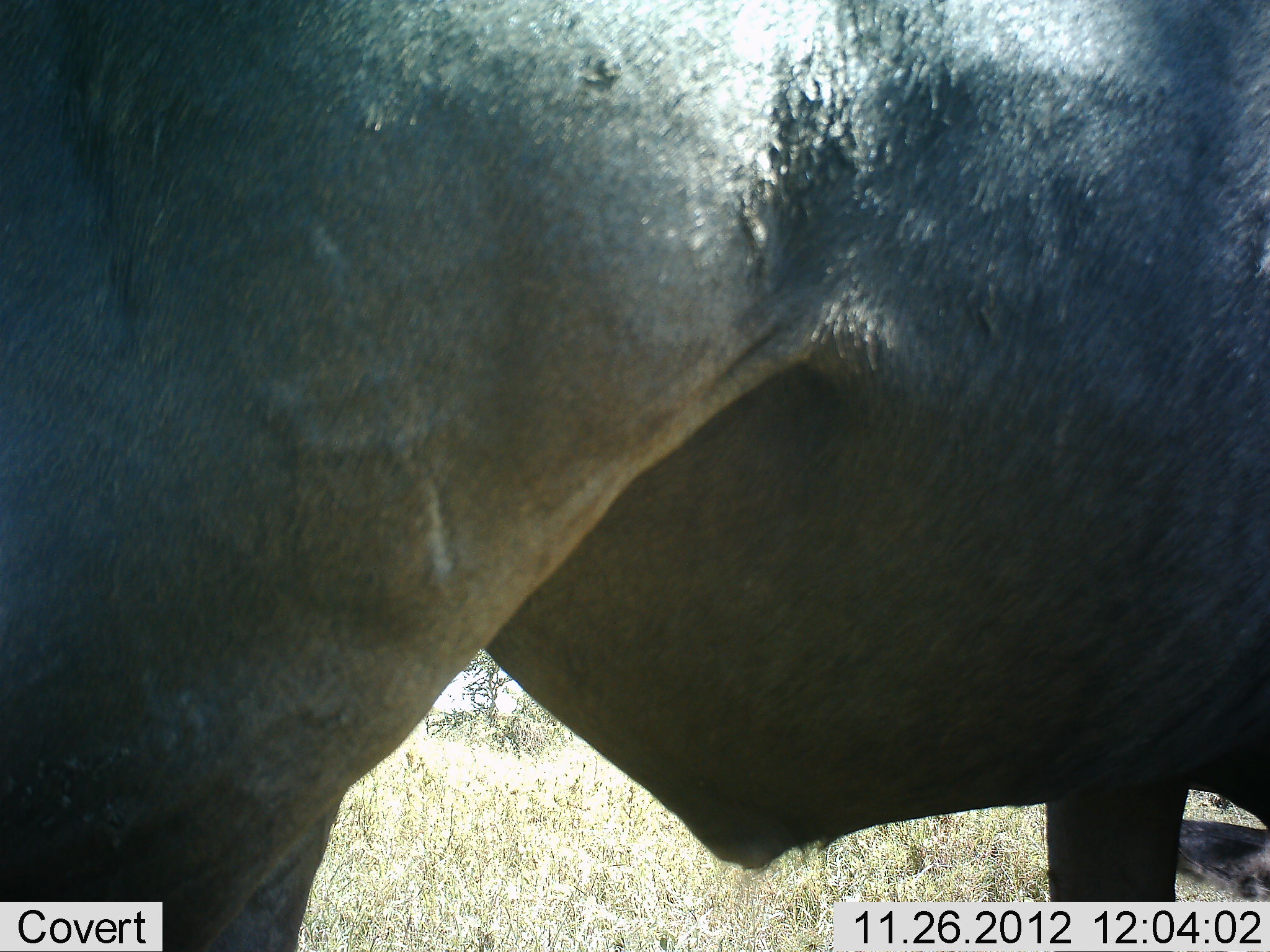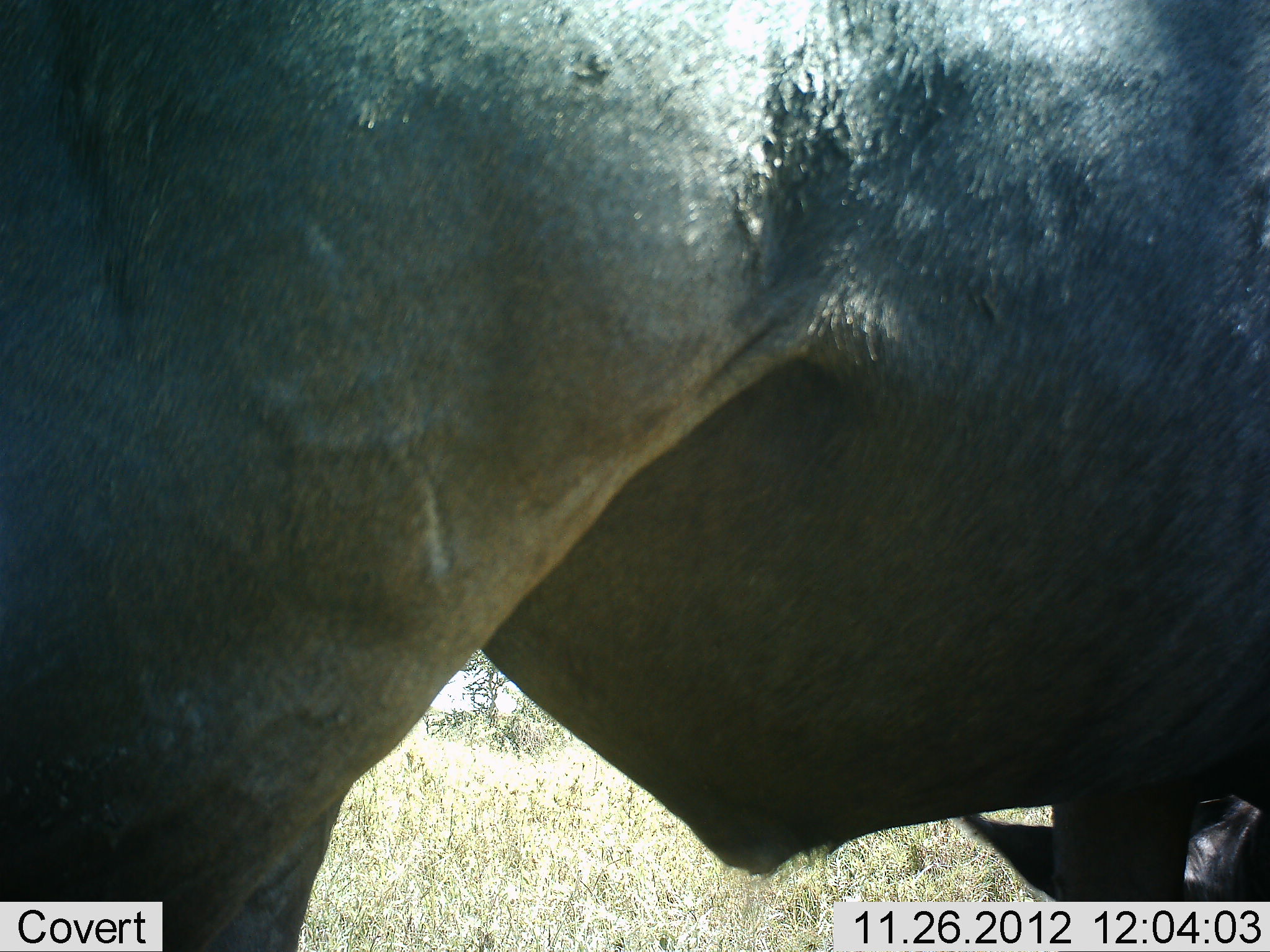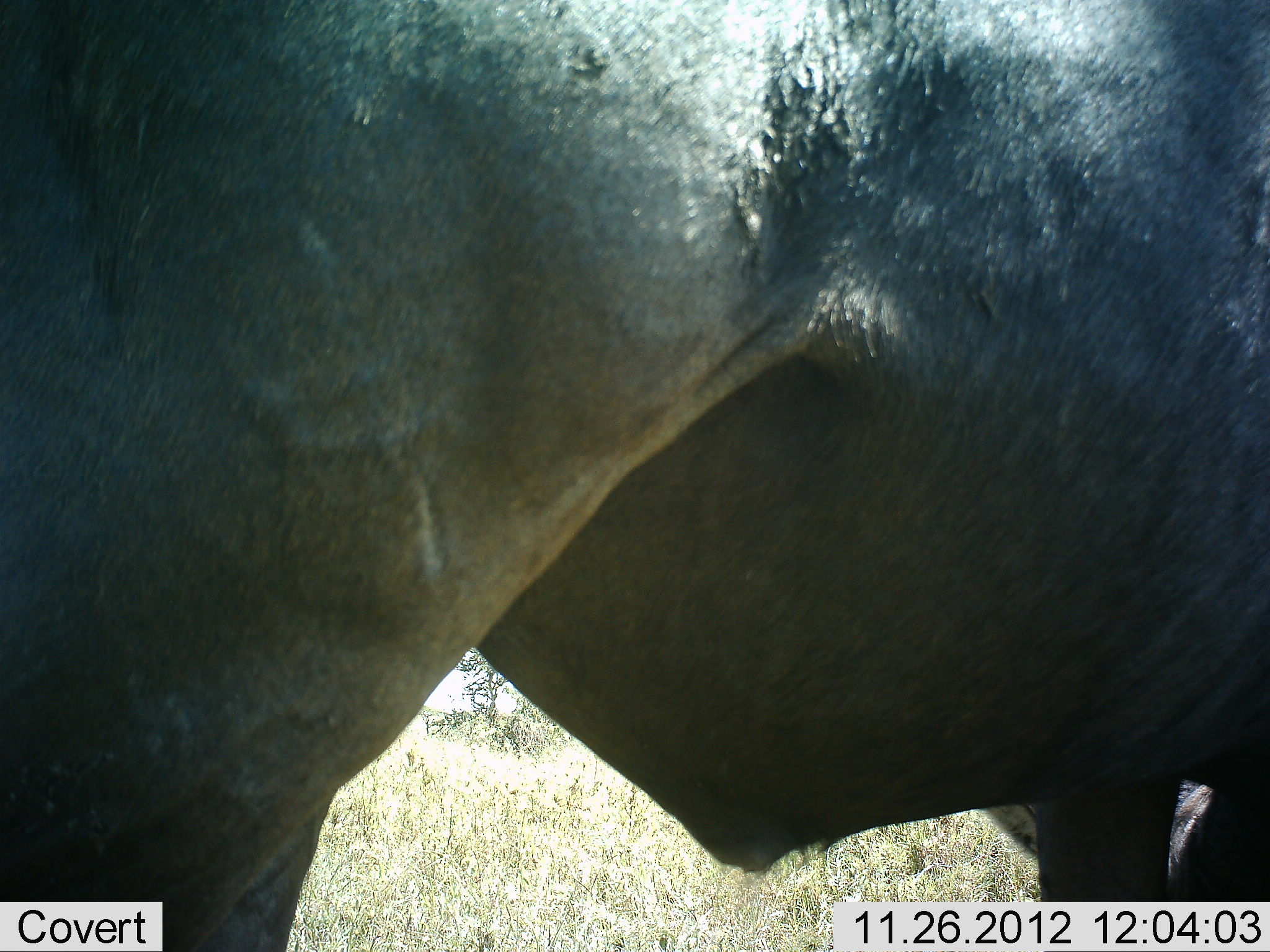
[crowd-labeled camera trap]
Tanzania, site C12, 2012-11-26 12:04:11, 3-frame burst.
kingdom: Animalia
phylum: Chordata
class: Mammalia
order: Artiodactyla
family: Bovidae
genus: Connochaetes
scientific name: Connochaetes taurinus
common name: blue wildebeest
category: wildebeest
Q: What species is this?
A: Wildebeest (blue wildebeest) (Connochaetes taurinus).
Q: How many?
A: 1.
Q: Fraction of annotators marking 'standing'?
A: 60%.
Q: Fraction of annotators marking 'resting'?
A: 20%.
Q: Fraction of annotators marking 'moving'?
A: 0%.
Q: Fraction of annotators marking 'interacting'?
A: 0%.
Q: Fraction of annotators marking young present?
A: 0%.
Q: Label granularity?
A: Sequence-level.